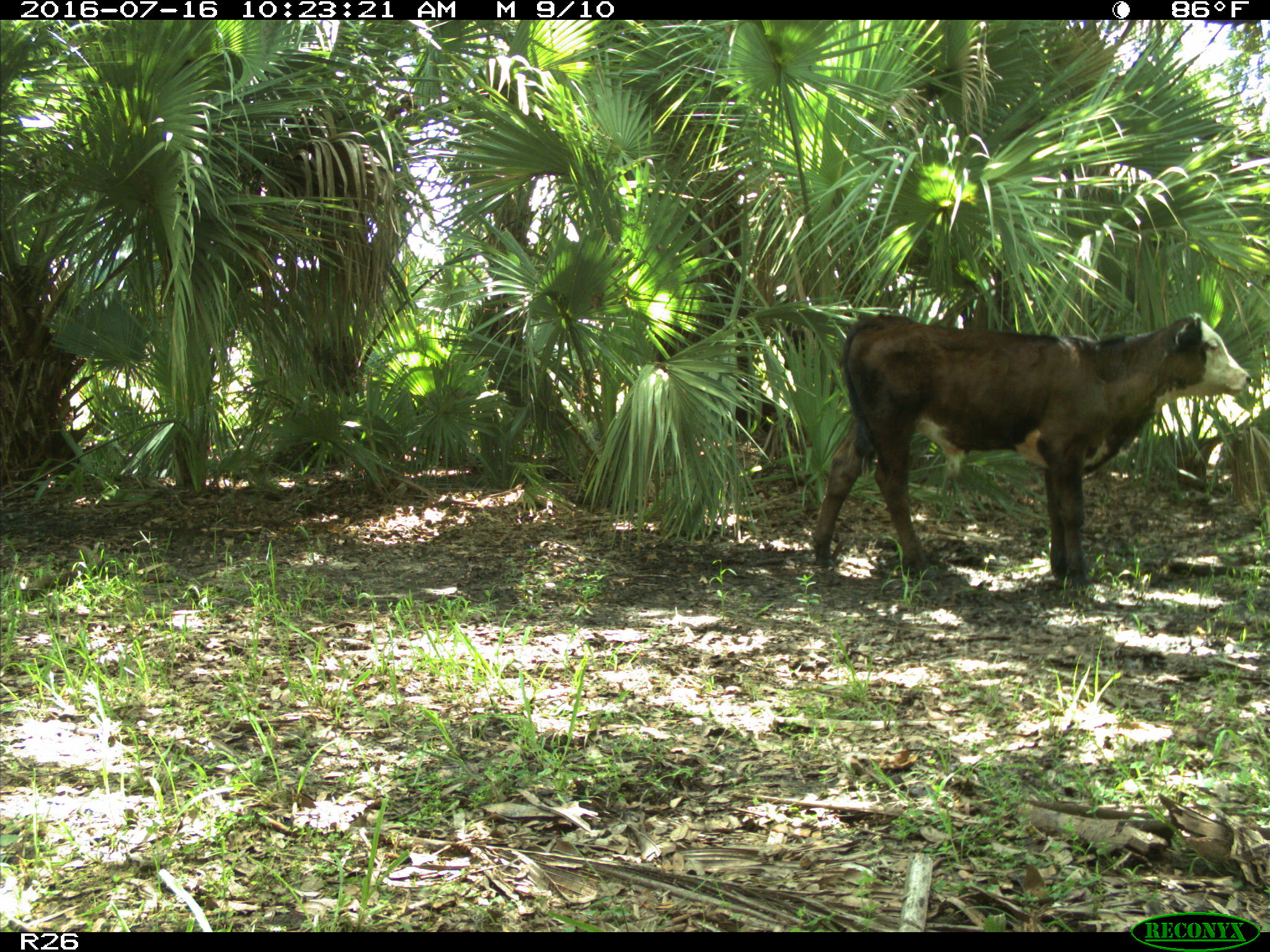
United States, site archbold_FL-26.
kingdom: Animalia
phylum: Chordata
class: Mammalia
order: Artiodactyla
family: Bovidae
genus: Bos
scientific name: Bos taurus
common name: domestic cow